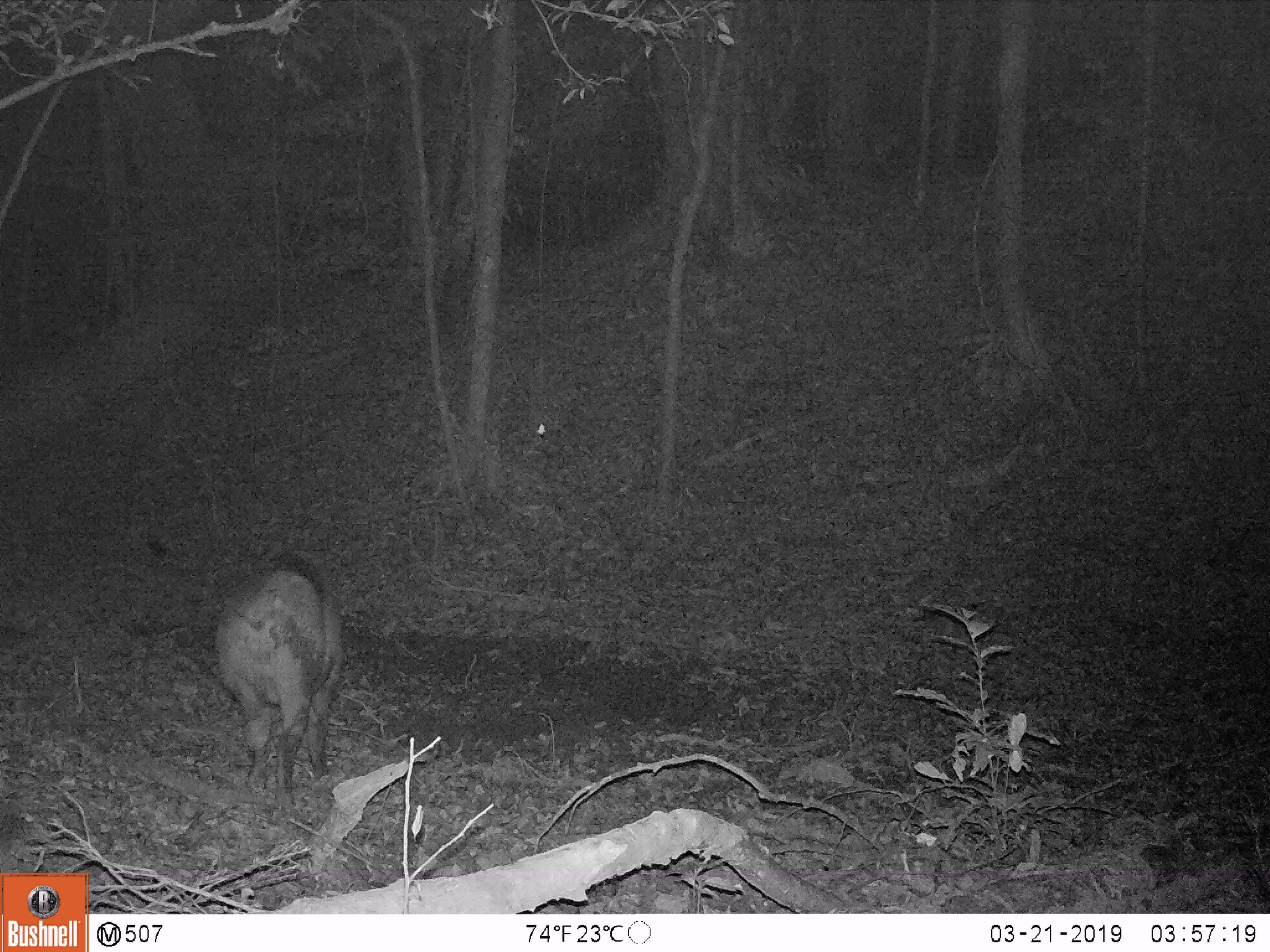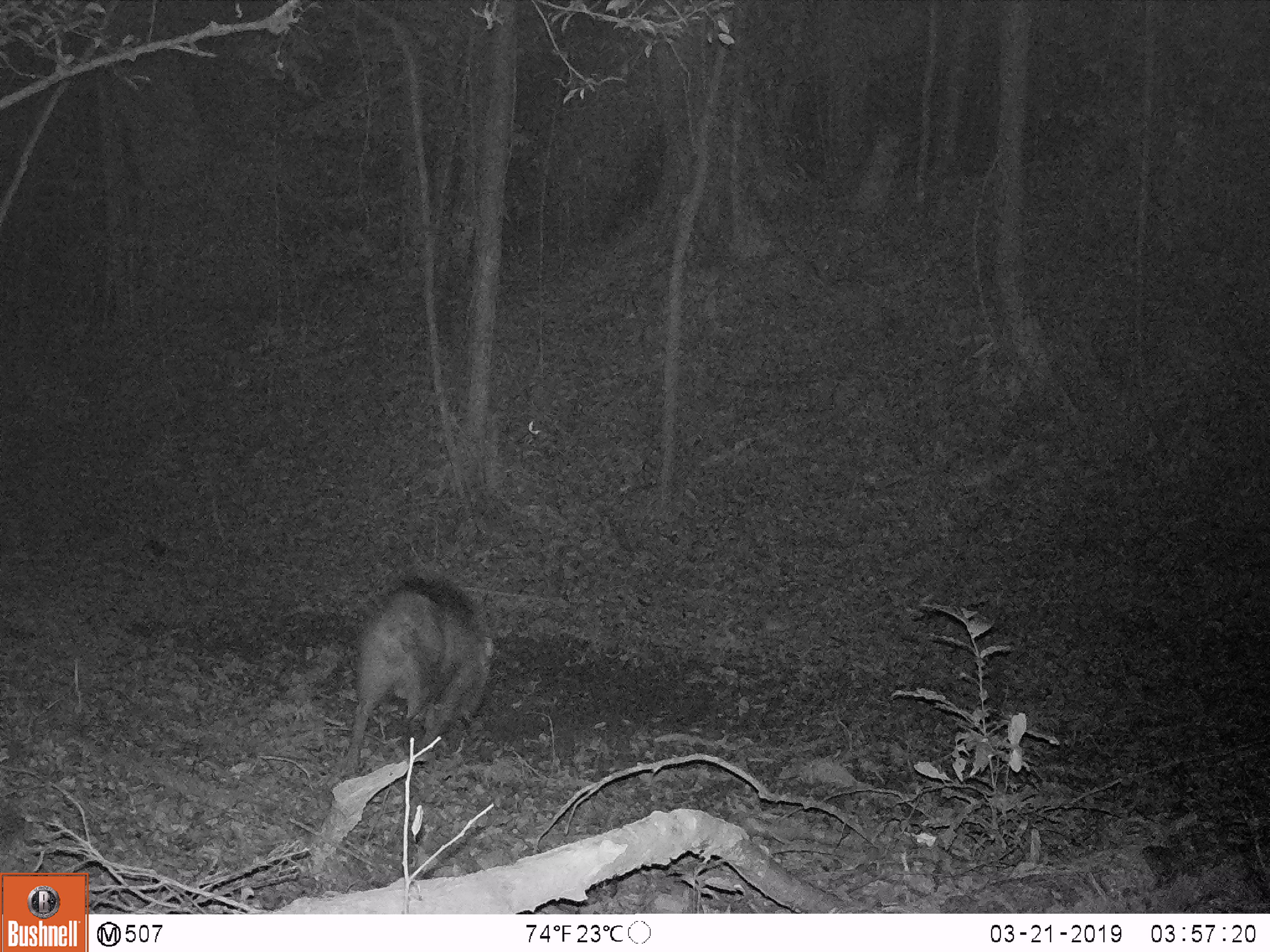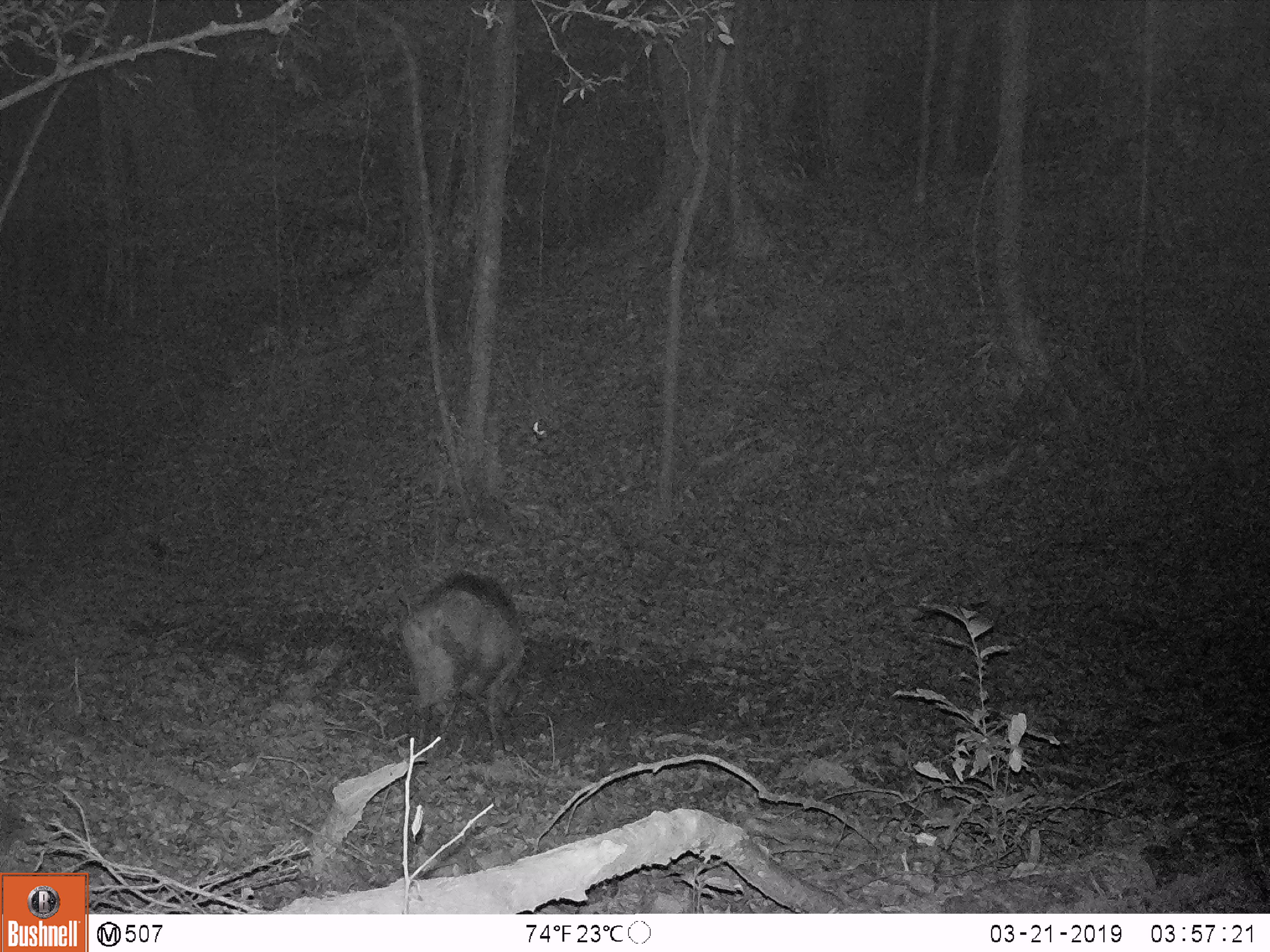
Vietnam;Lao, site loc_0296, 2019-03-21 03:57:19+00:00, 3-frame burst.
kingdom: Animalia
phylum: Chordata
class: Mammalia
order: Artiodactyla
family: Suidae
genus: Sus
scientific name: Sus scrofa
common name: eurasian wild pig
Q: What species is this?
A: Eurasian wild pig (Sus scrofa).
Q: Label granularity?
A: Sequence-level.